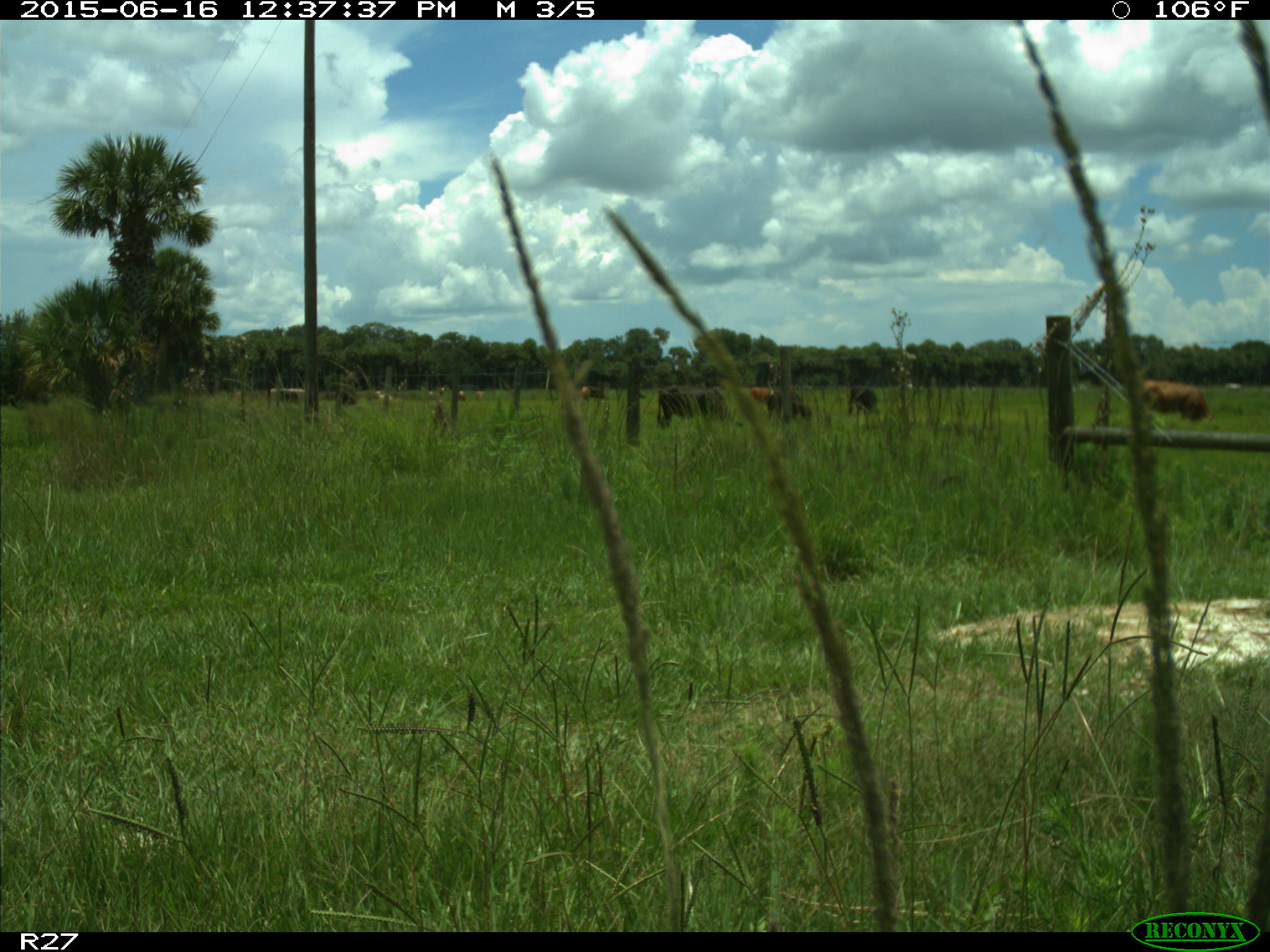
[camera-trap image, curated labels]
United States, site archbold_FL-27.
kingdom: Animalia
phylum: Chordata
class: Mammalia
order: Artiodactyla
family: Bovidae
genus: Bos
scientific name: Bos taurus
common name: domestic cow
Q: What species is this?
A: Bos taurus (domestic cow).